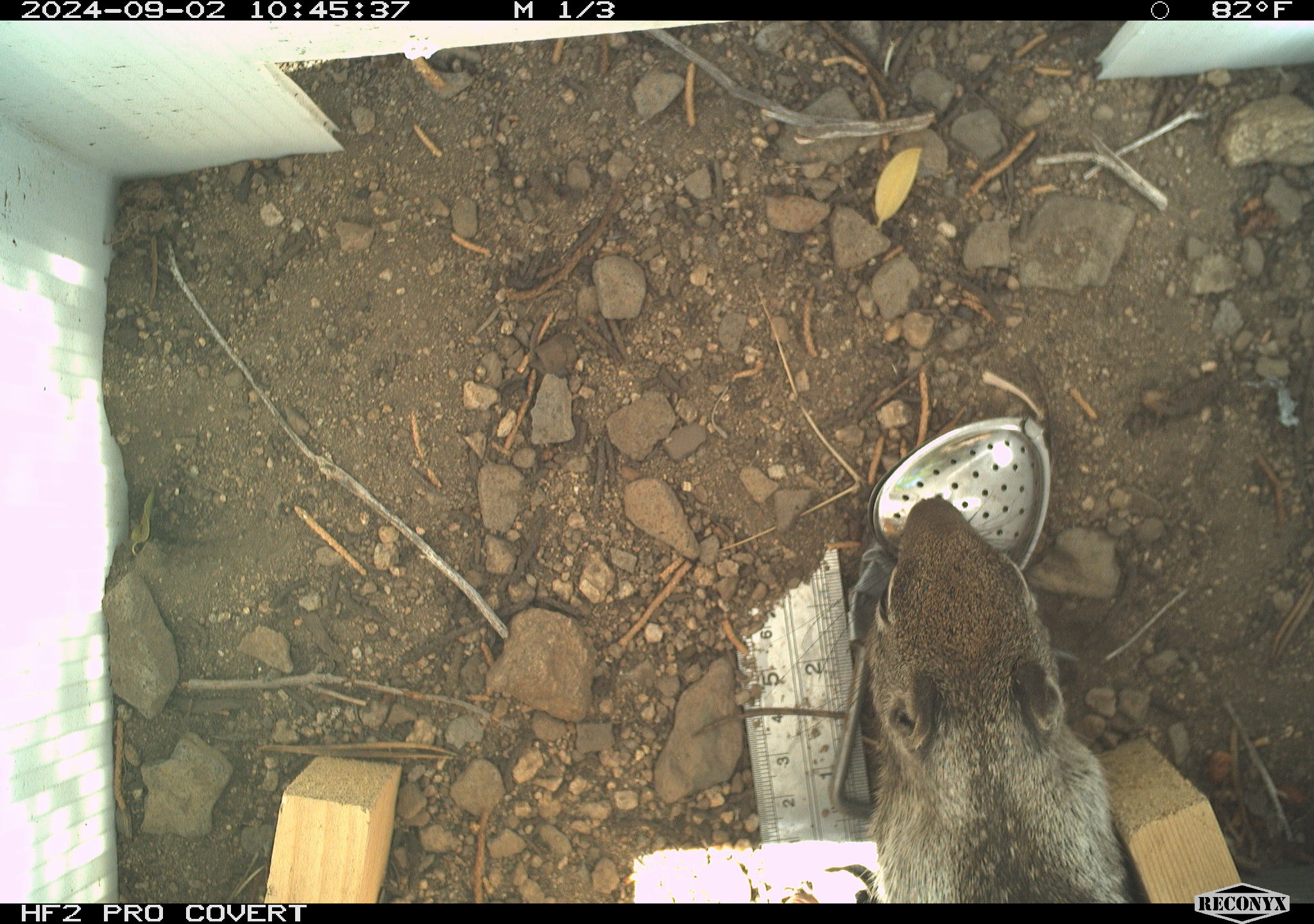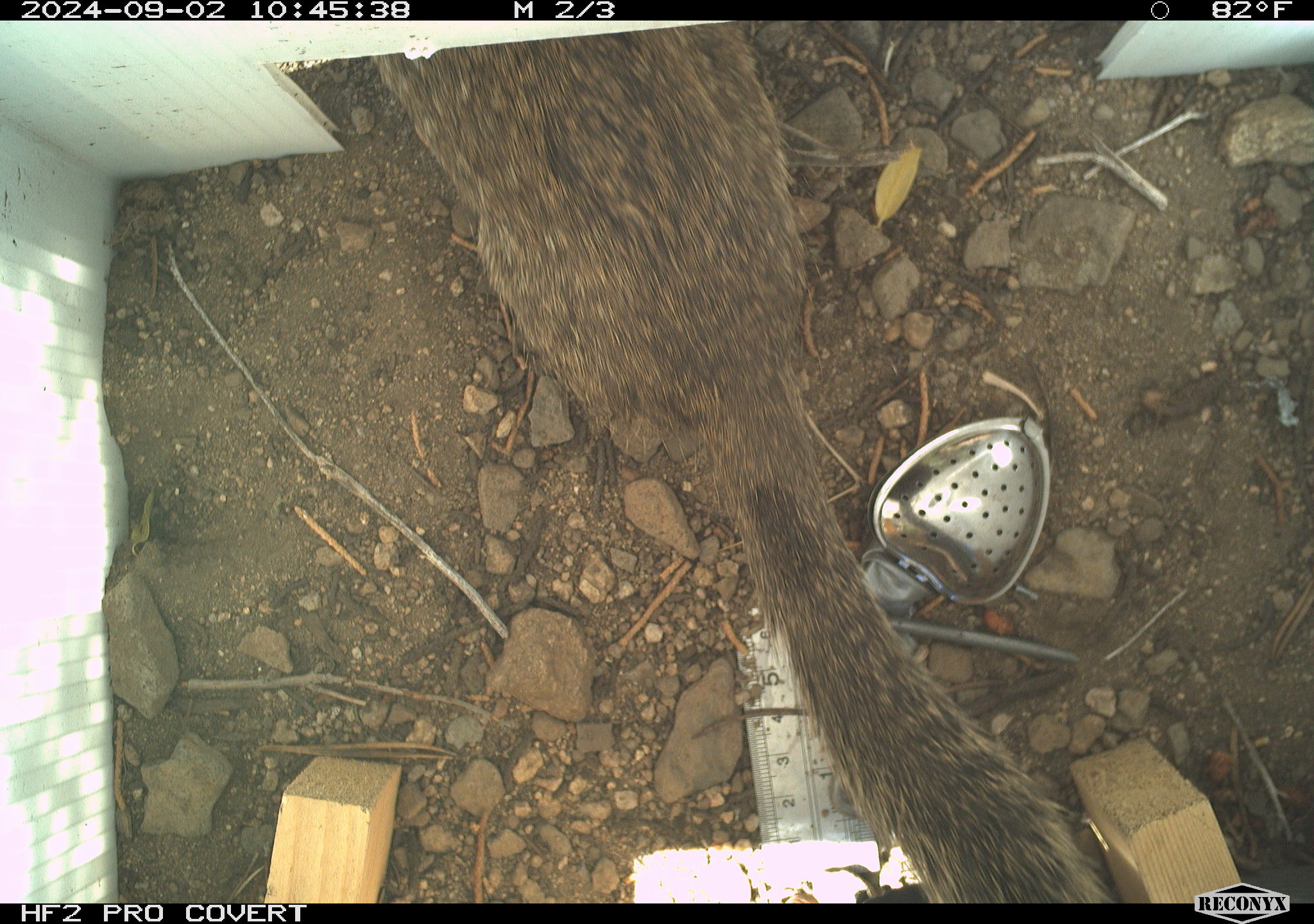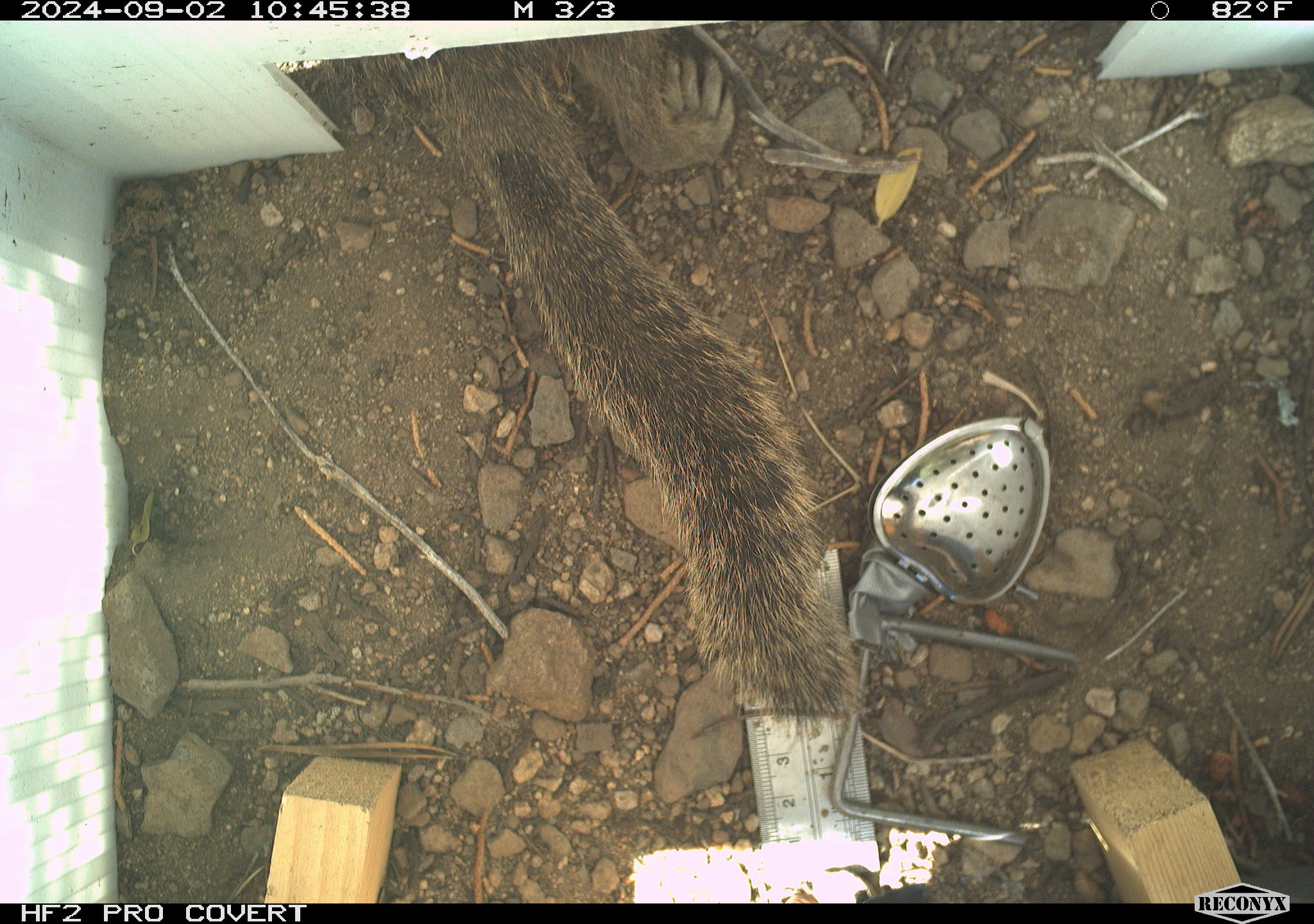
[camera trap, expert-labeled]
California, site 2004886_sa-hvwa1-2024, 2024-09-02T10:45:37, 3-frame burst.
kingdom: Animalia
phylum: Chordata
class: Mammalia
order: Rodentia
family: Sciuridae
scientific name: Sciuridae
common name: squirrels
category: sciuridae family